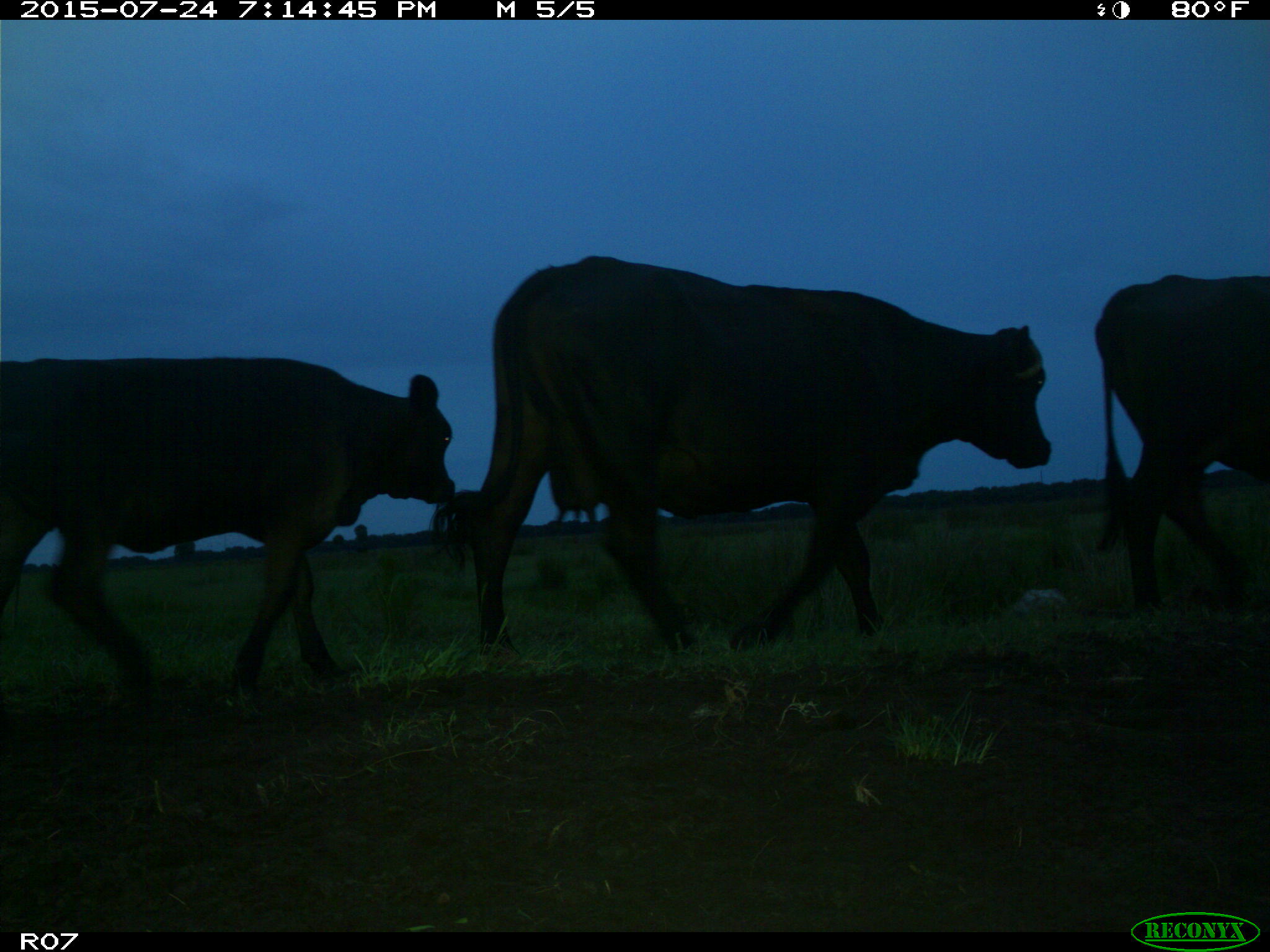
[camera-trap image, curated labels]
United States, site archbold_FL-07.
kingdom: Animalia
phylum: Chordata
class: Mammalia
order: Artiodactyla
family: Bovidae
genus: Bos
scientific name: Bos taurus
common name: domestic cow